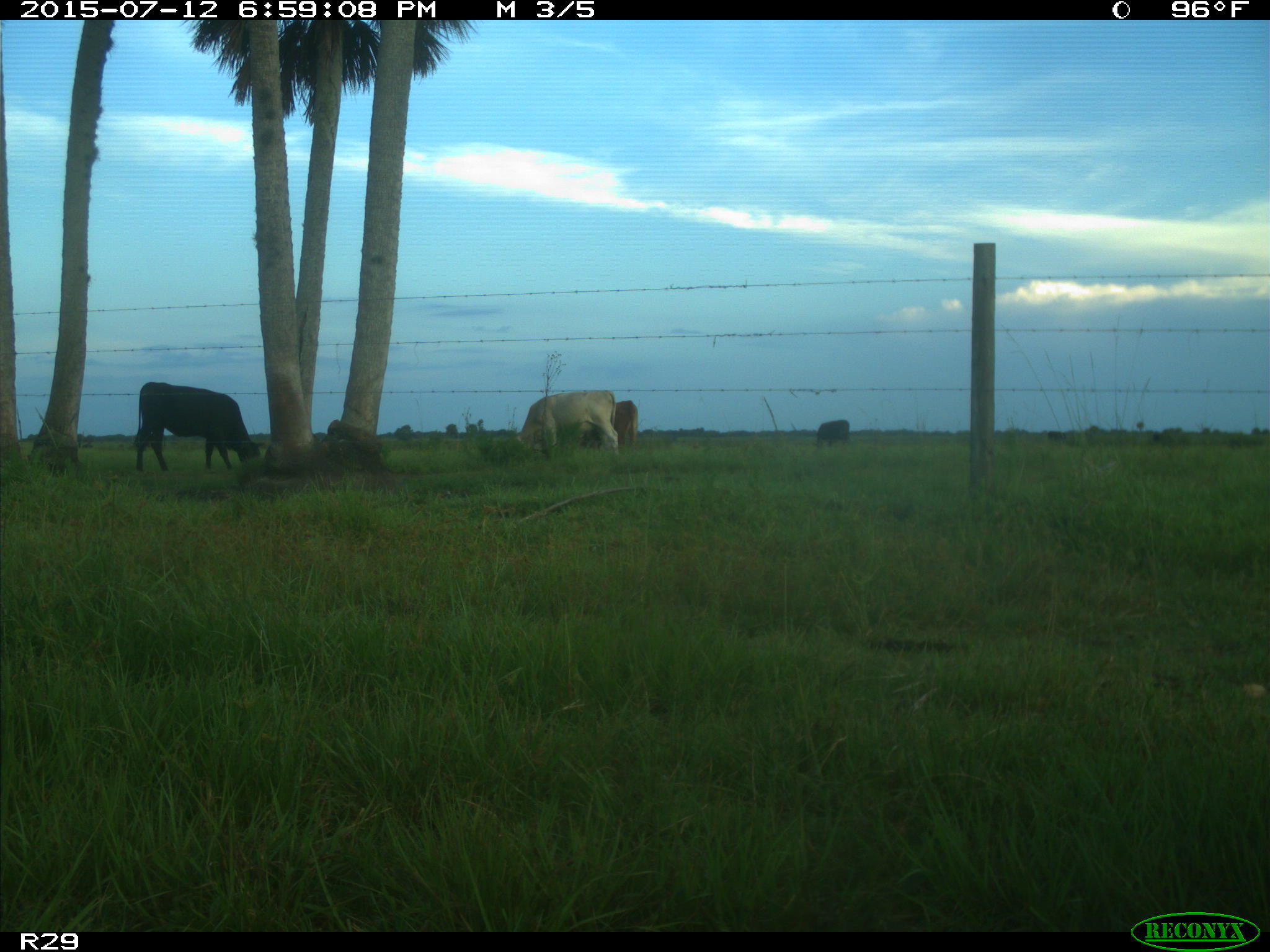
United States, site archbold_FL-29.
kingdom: Animalia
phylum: Chordata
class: Mammalia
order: Artiodactyla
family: Bovidae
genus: Bos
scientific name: Bos taurus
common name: domestic cow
Bos taurus (domestic cow).